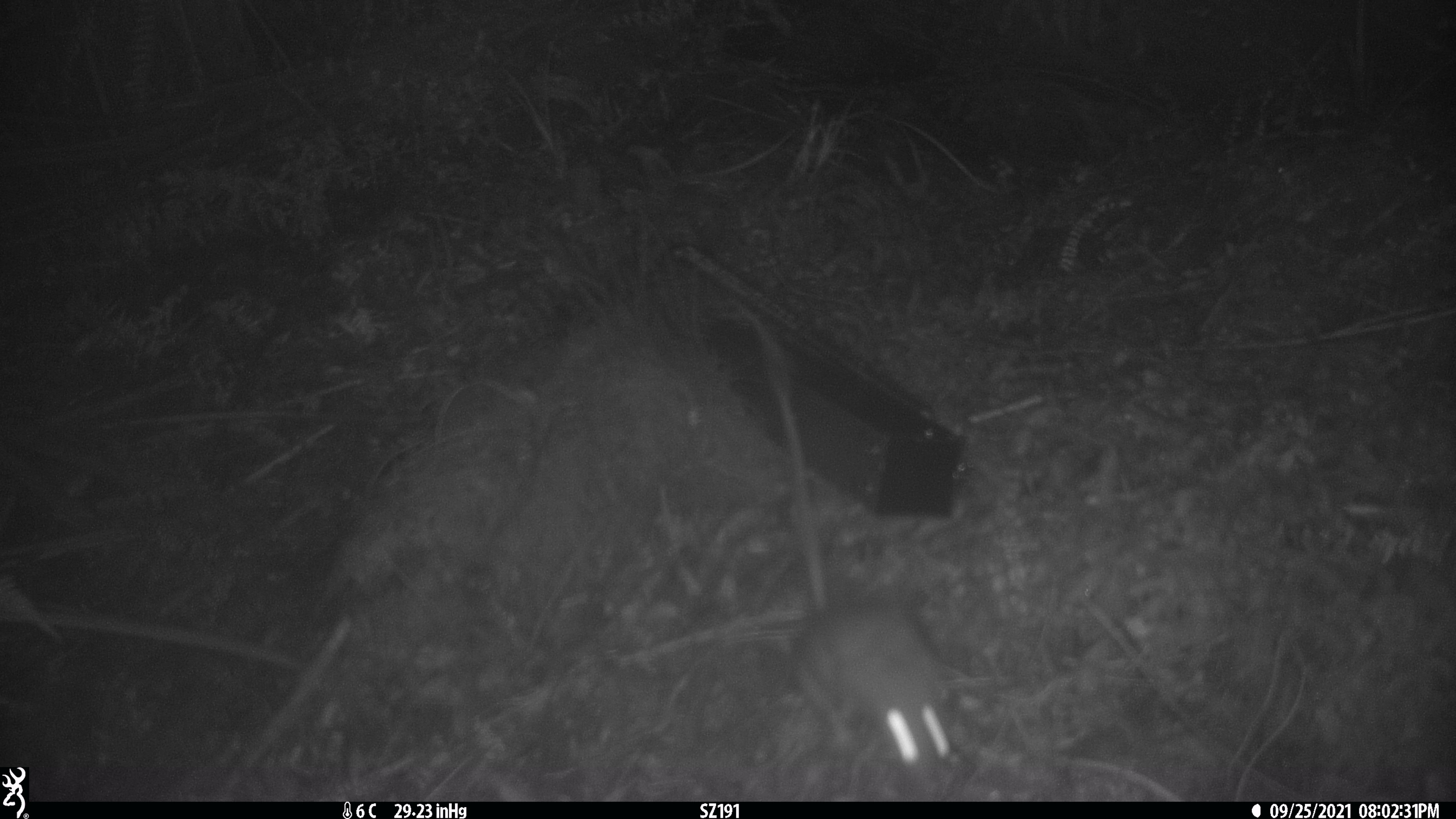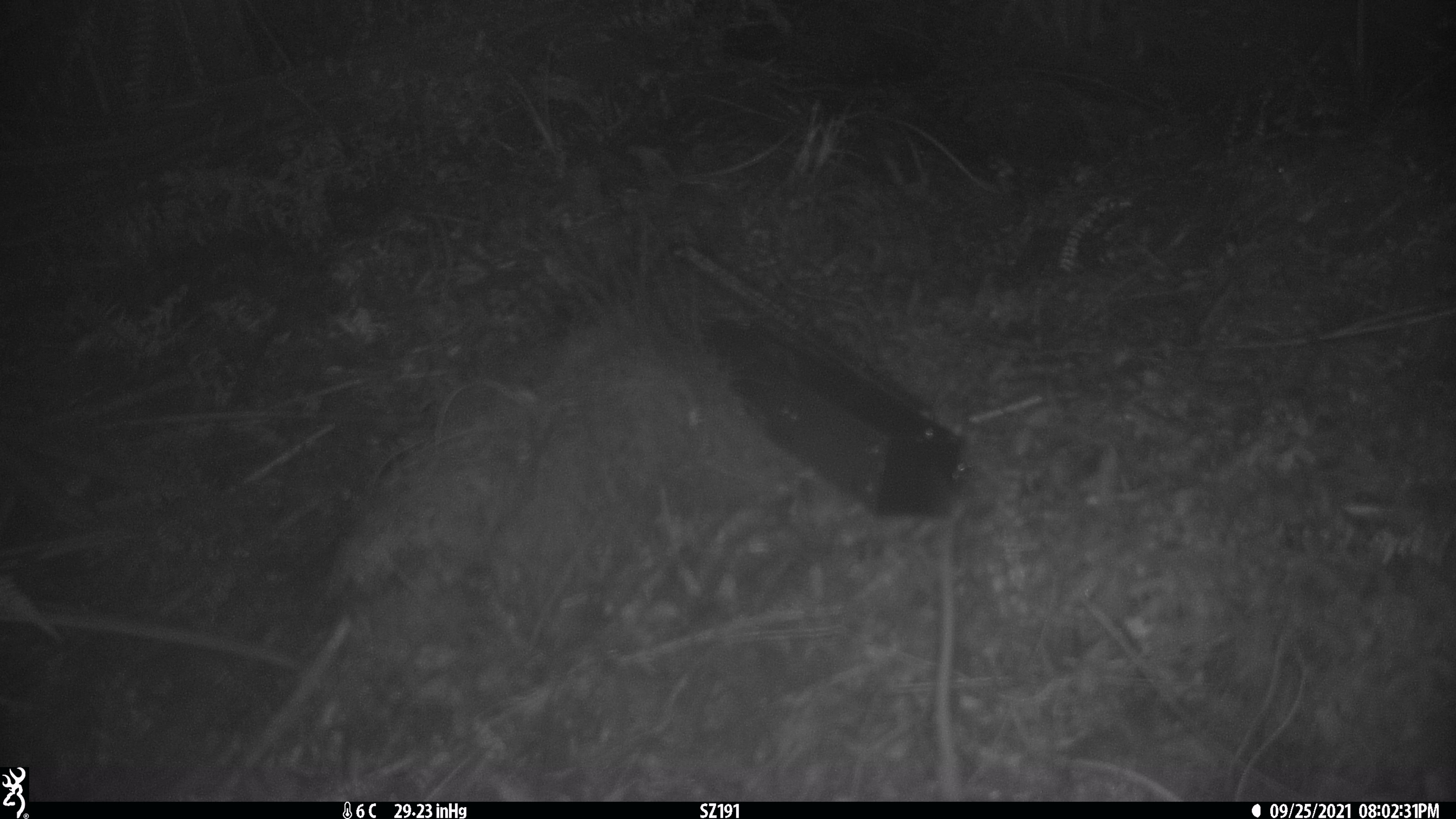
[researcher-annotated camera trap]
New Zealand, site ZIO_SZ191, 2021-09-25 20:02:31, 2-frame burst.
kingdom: Animalia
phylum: Chordata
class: Mammalia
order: Rodentia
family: Muridae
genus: Rattus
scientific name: Rattus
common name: rat